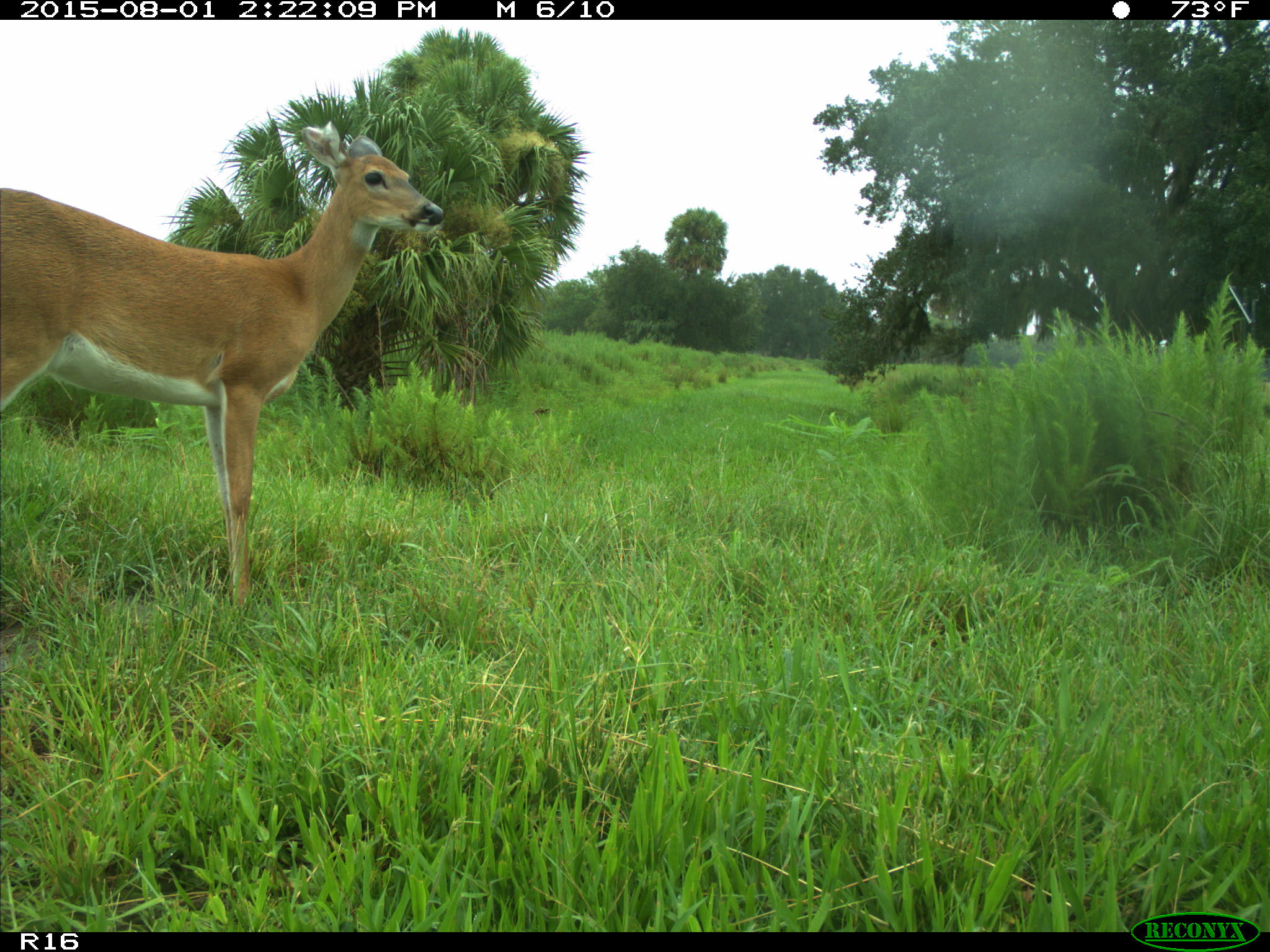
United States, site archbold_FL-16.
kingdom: Animalia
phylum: Chordata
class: Mammalia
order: Artiodactyla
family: Cervidae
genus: Odocoileus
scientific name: Odocoileus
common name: deer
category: unidentified deer